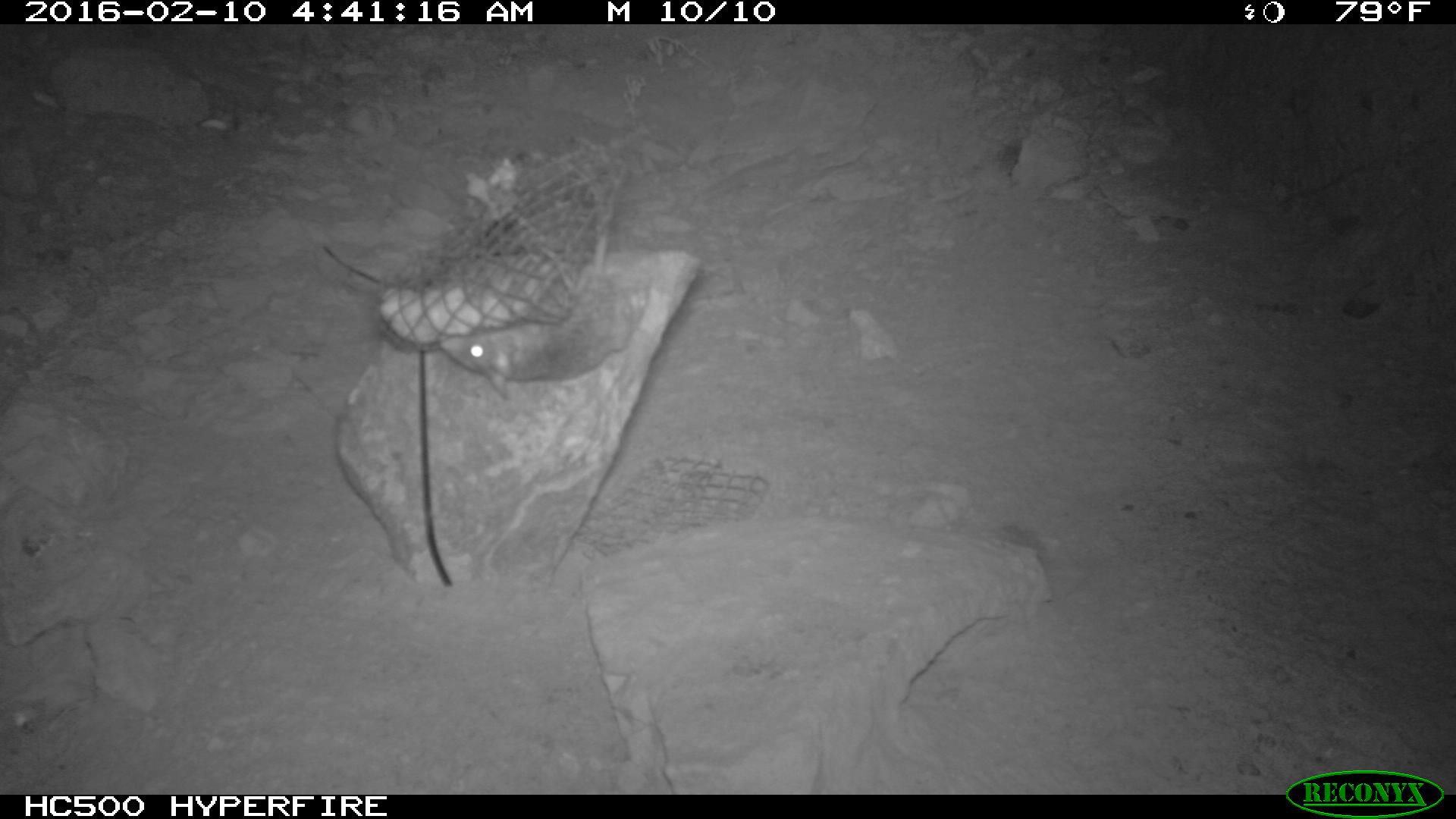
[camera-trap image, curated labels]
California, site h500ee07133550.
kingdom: Animalia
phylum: Chordata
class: Mammalia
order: Rodentia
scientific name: Rodentia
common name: rodent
Rodent (Rodentia).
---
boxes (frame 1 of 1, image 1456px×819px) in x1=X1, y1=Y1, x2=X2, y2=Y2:
rodent: x1=438, y1=230, x2=629, y2=398